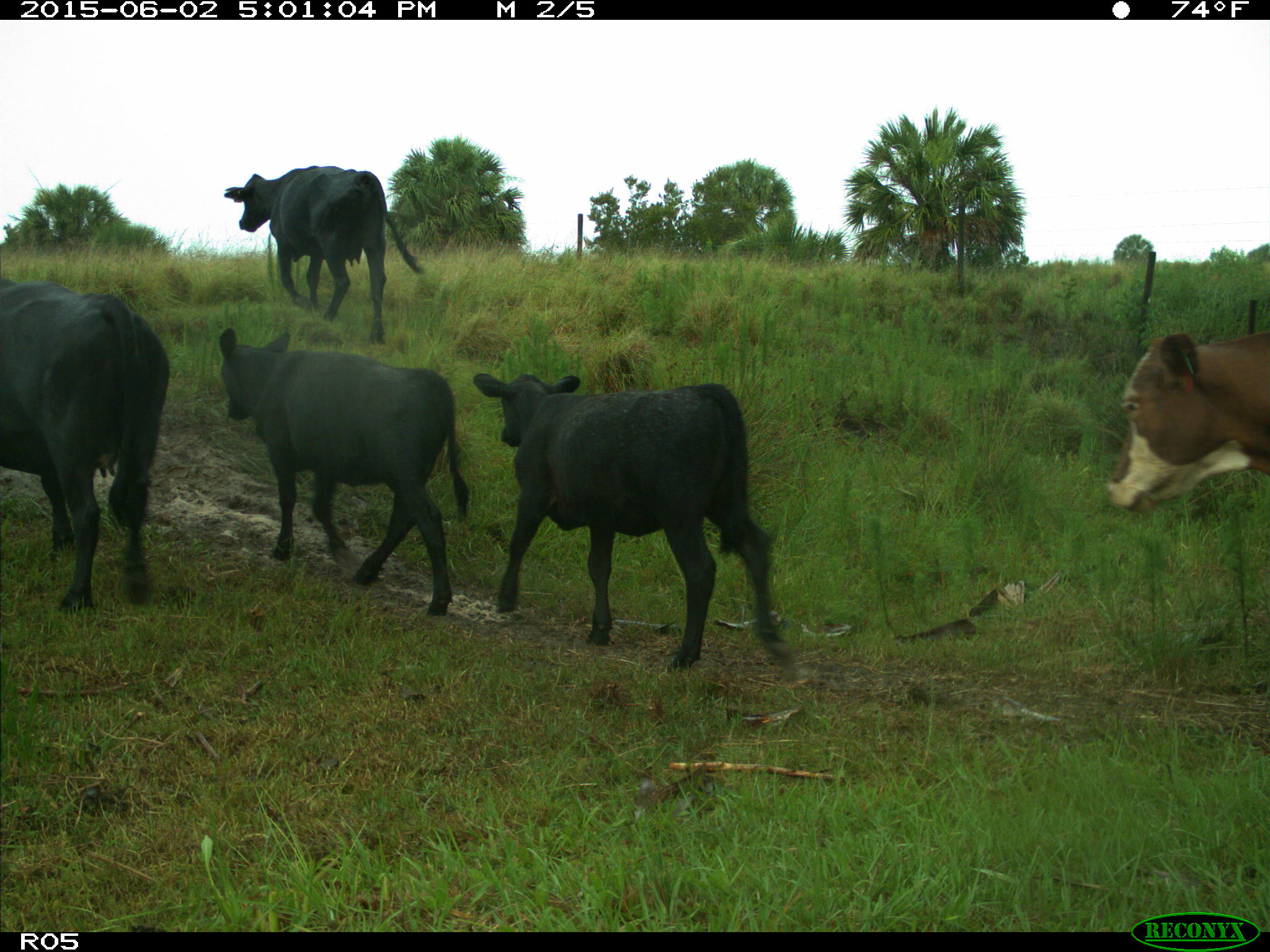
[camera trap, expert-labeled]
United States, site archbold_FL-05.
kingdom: Animalia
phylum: Chordata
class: Mammalia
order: Artiodactyla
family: Bovidae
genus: Bos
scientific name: Bos taurus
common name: domestic cow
Bos taurus (domestic cow).